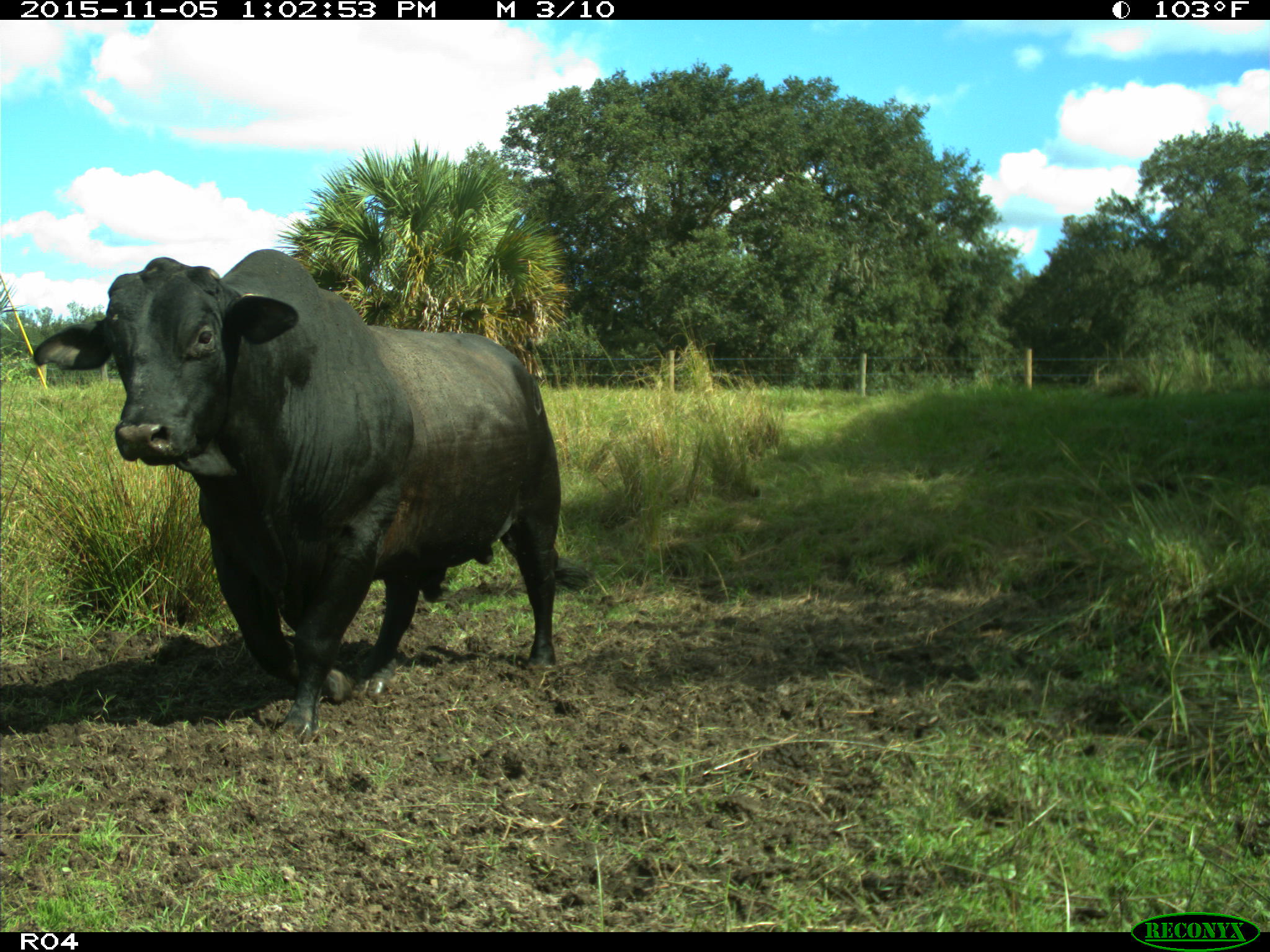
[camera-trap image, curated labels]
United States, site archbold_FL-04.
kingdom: Animalia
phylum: Chordata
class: Mammalia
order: Artiodactyla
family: Bovidae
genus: Bos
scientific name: Bos taurus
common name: domestic cow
Bos taurus (domestic cow).